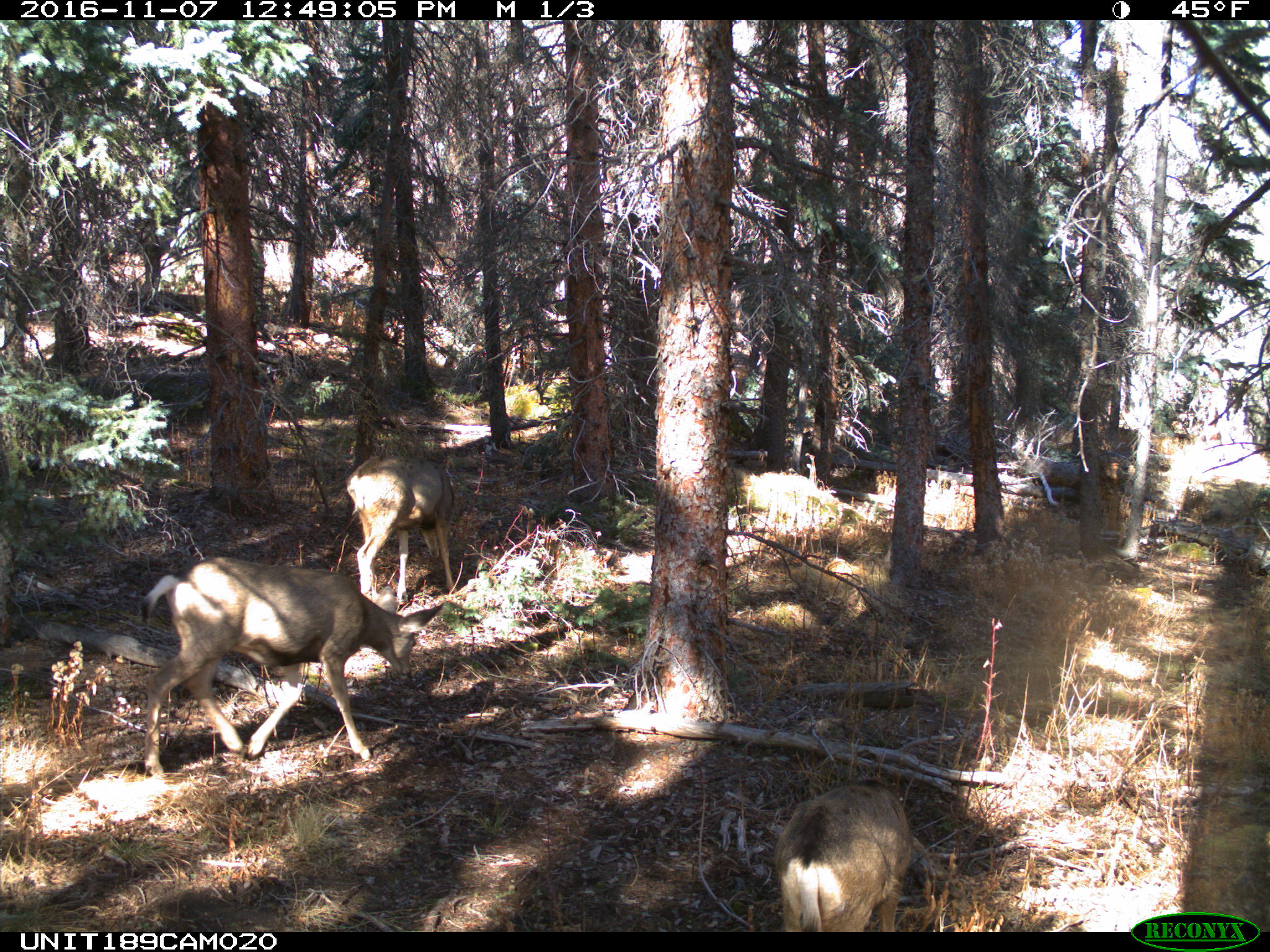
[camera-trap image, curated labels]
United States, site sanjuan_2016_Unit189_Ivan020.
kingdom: Animalia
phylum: Chordata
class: Mammalia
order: Artiodactyla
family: Cervidae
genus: Odocoileus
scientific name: Odocoileus hemionus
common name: mule deer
Odocoileus hemionus (mule deer).